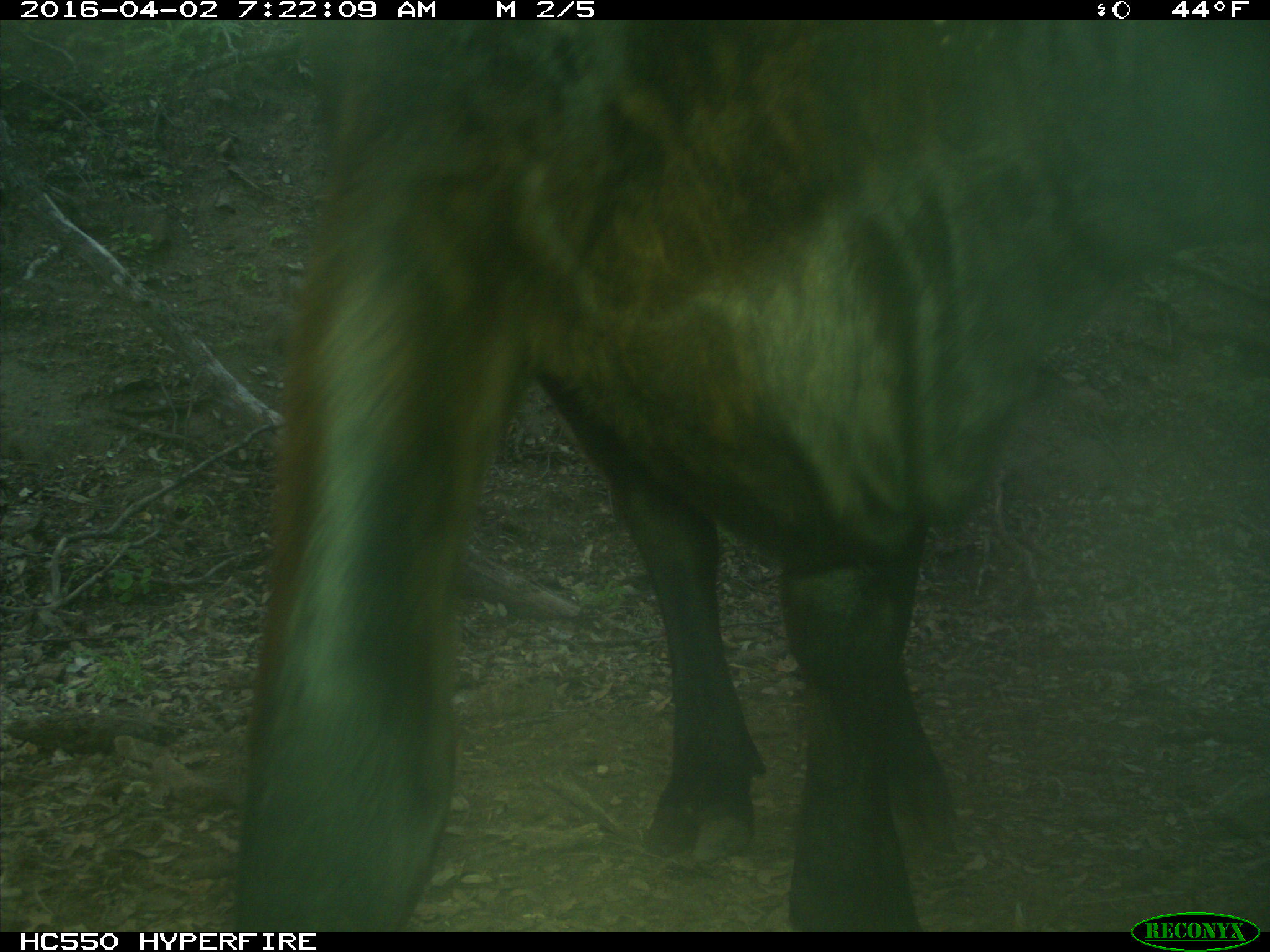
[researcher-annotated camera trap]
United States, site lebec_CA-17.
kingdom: Animalia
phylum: Chordata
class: Mammalia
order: Artiodactyla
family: Bovidae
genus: Bos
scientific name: Bos taurus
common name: domestic cow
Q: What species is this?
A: Bos taurus (domestic cow).